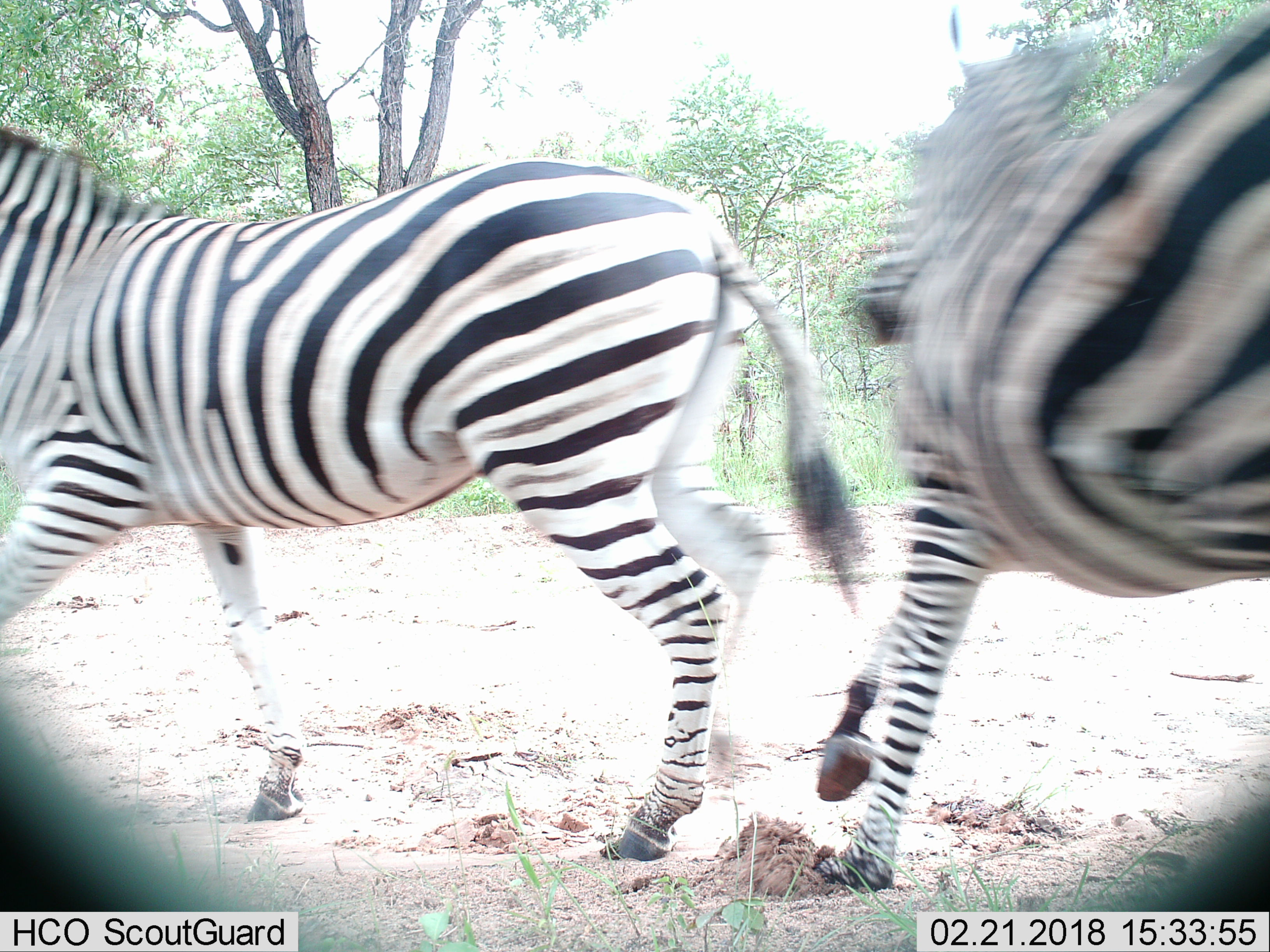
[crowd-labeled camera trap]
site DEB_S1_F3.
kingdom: Animalia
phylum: Chordata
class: Mammalia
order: Perissodactyla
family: Equidae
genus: Equus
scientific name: Equus quagga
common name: plains zebra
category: zebraplains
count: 2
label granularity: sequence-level